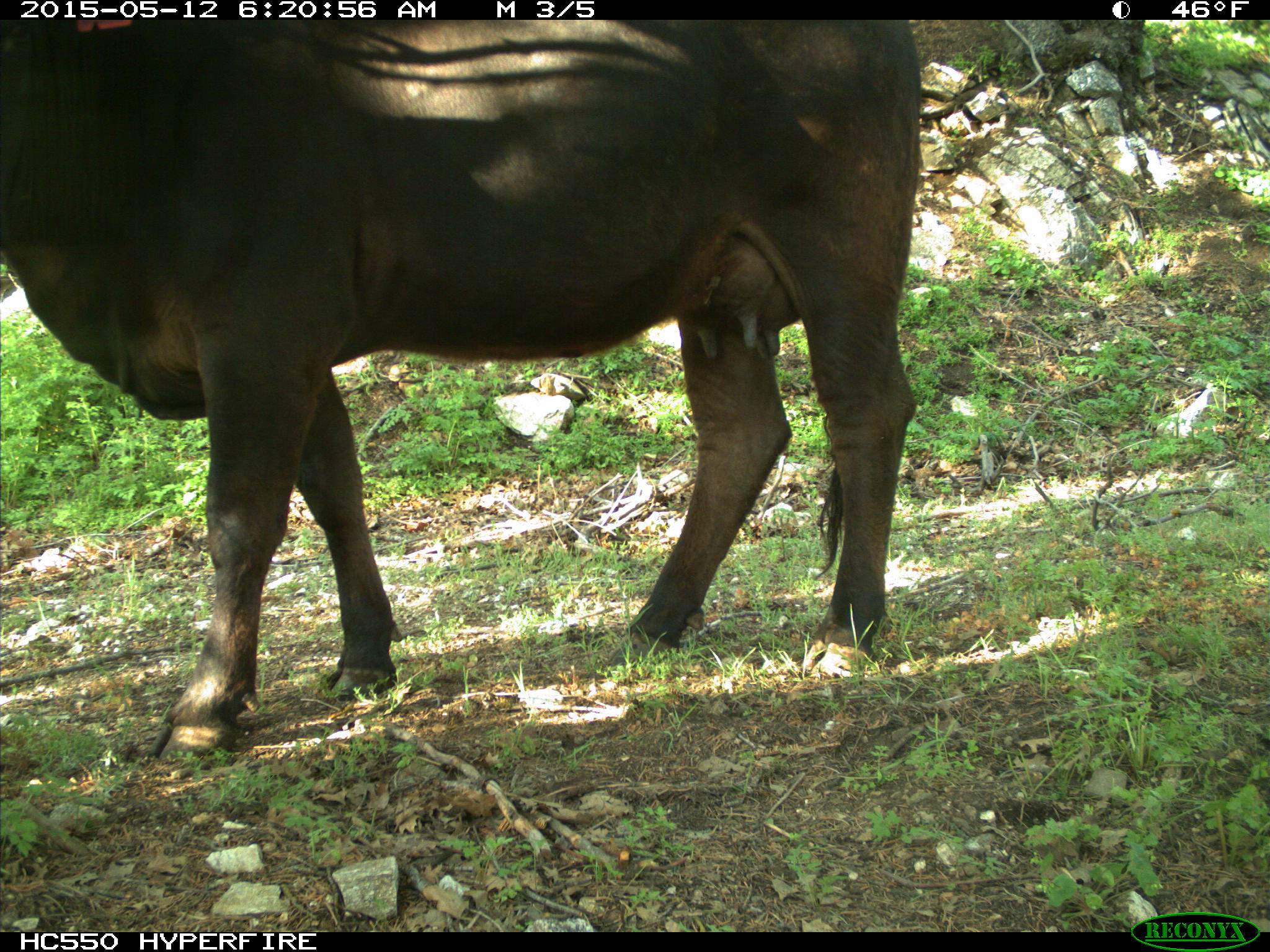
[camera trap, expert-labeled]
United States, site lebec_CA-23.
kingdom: Animalia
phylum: Chordata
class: Mammalia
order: Artiodactyla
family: Bovidae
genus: Bos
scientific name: Bos taurus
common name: domestic cow